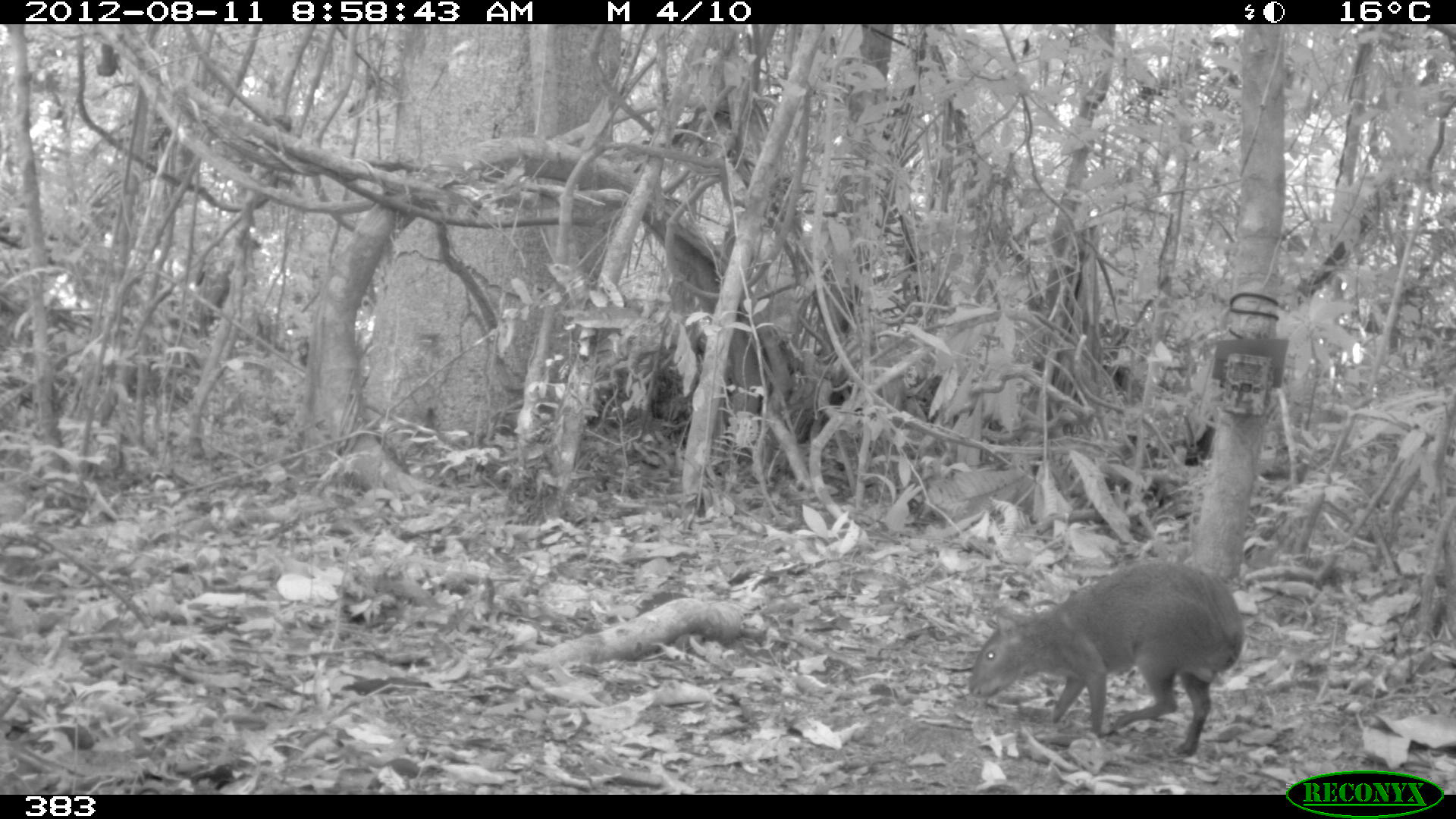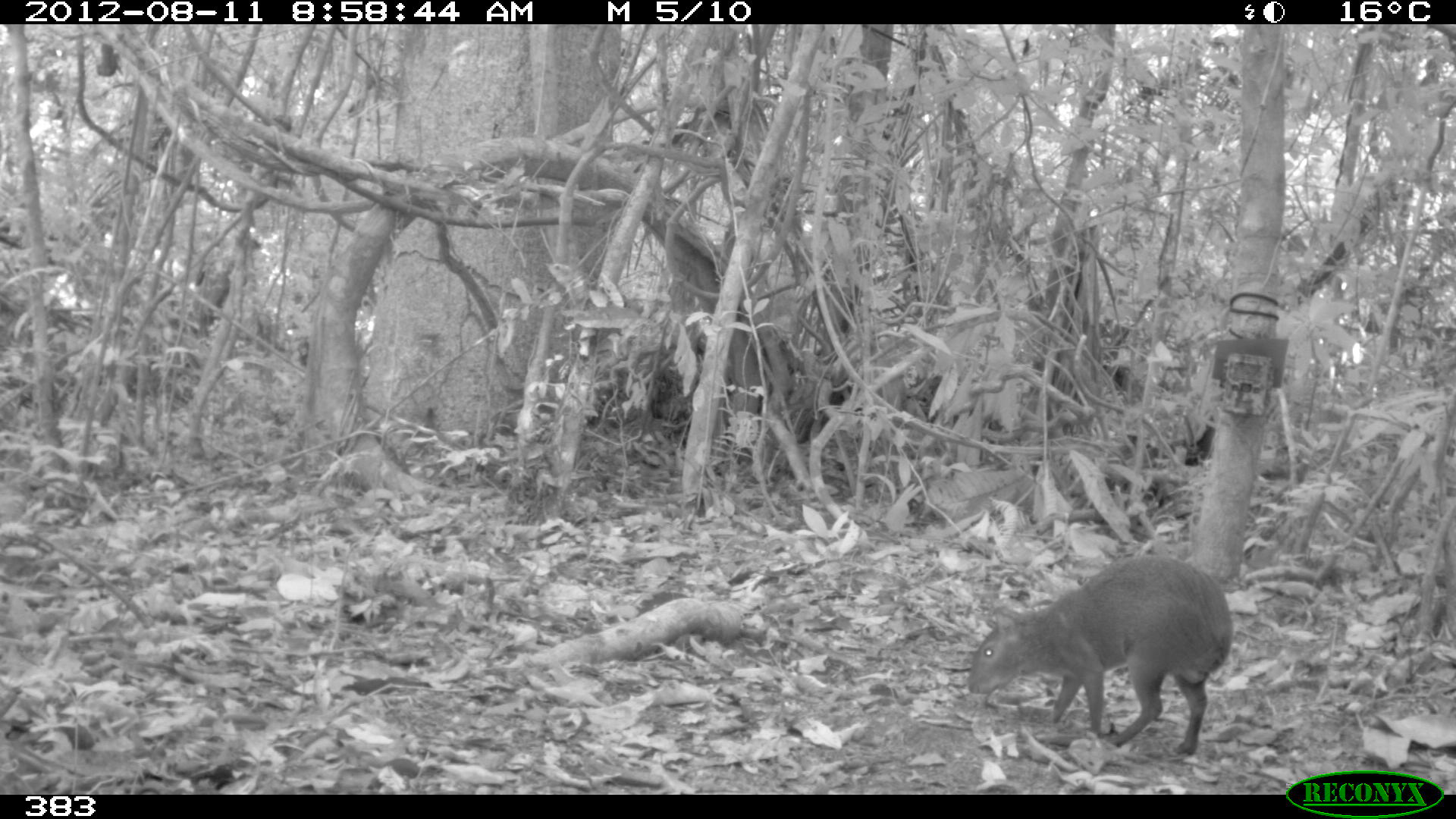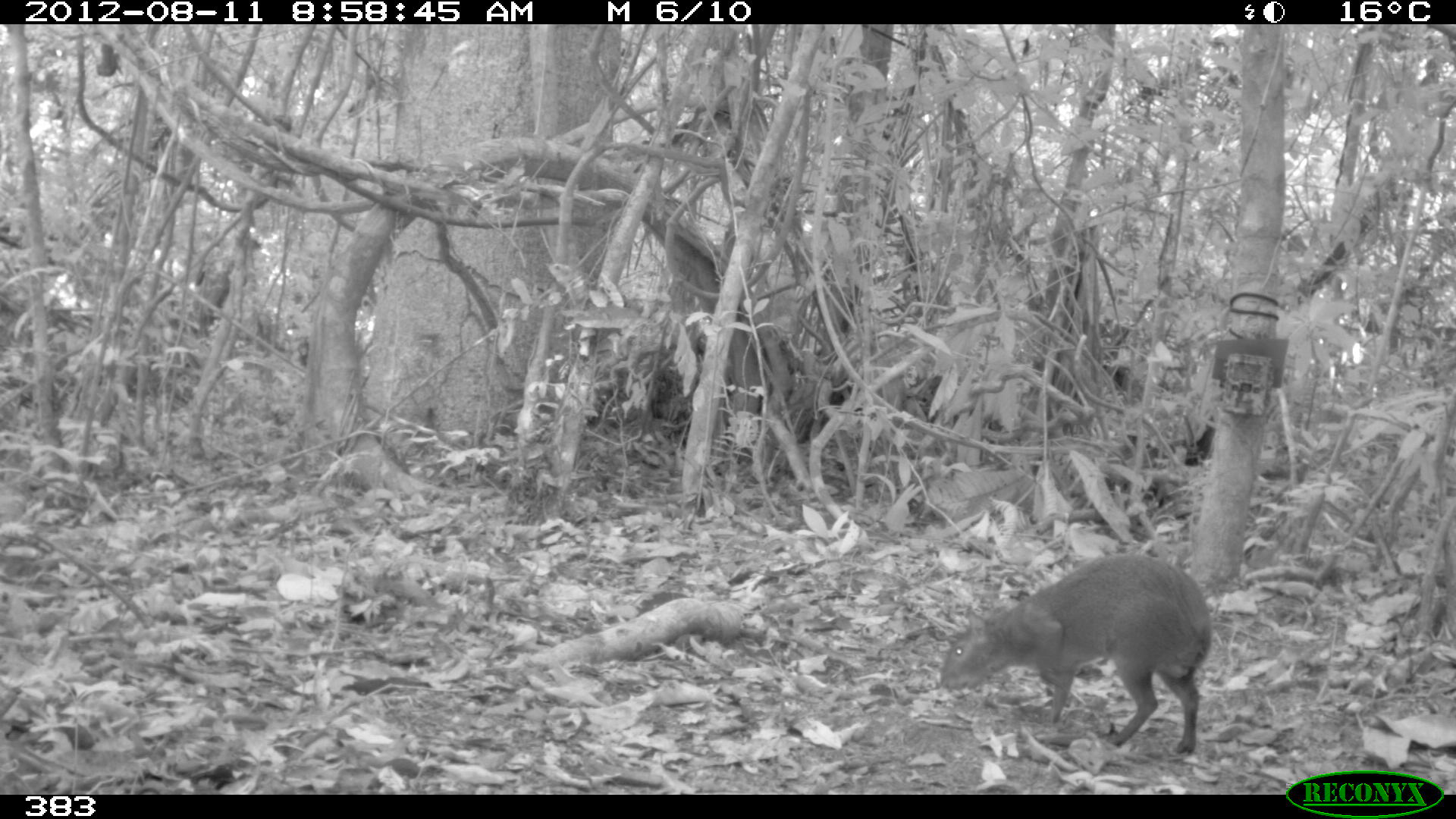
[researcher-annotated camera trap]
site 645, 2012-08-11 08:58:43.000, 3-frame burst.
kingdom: Animalia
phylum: Chordata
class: Mammalia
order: Rodentia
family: Dasyproctidae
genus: Dasyprocta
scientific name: Dasyprocta punctata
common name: central american agouti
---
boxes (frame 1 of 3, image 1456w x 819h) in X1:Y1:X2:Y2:
dasyprocta punctata: 966:558:1246:757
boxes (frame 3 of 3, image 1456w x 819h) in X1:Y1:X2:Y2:
dasyprocta punctata: 934:551:1213:756